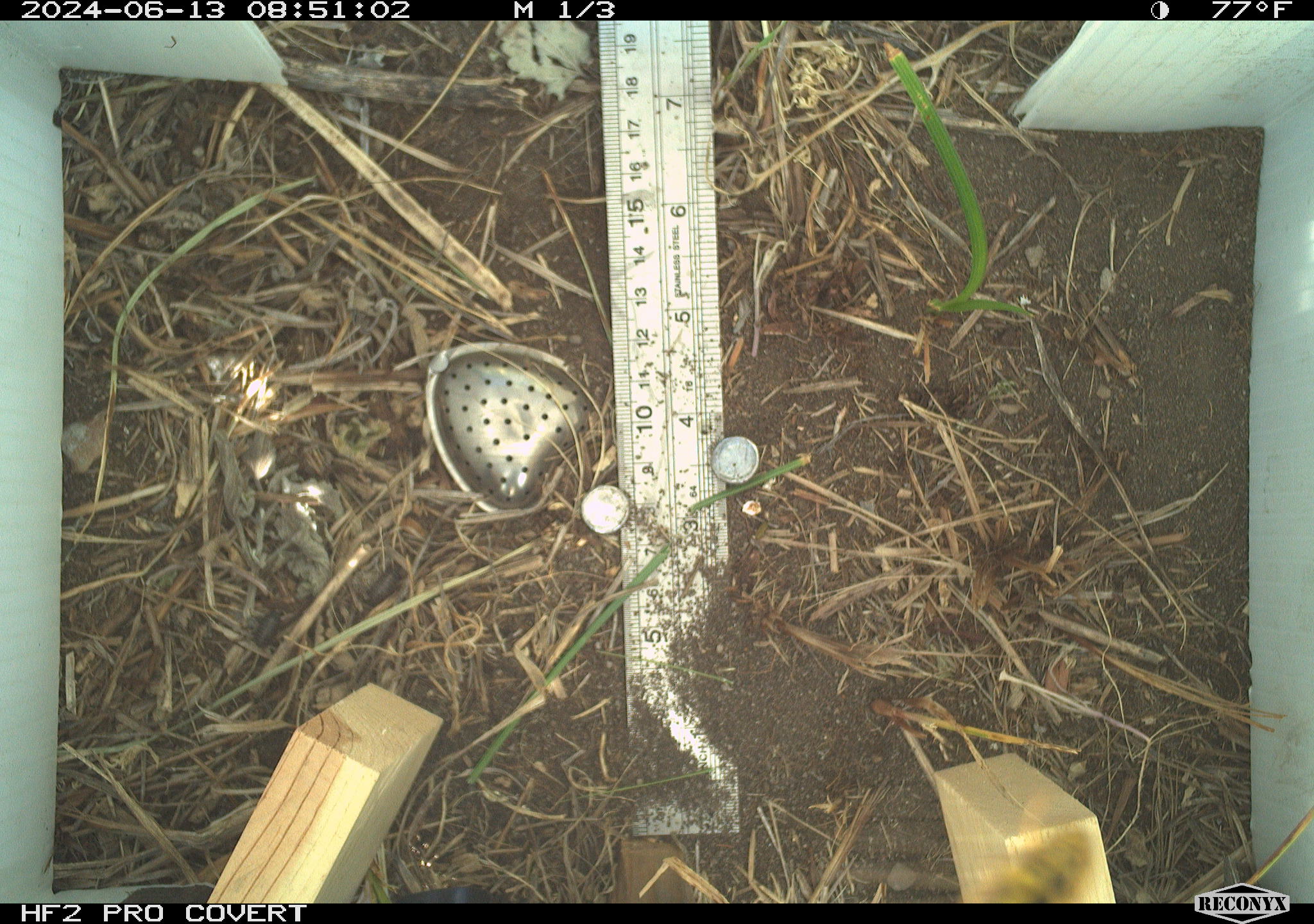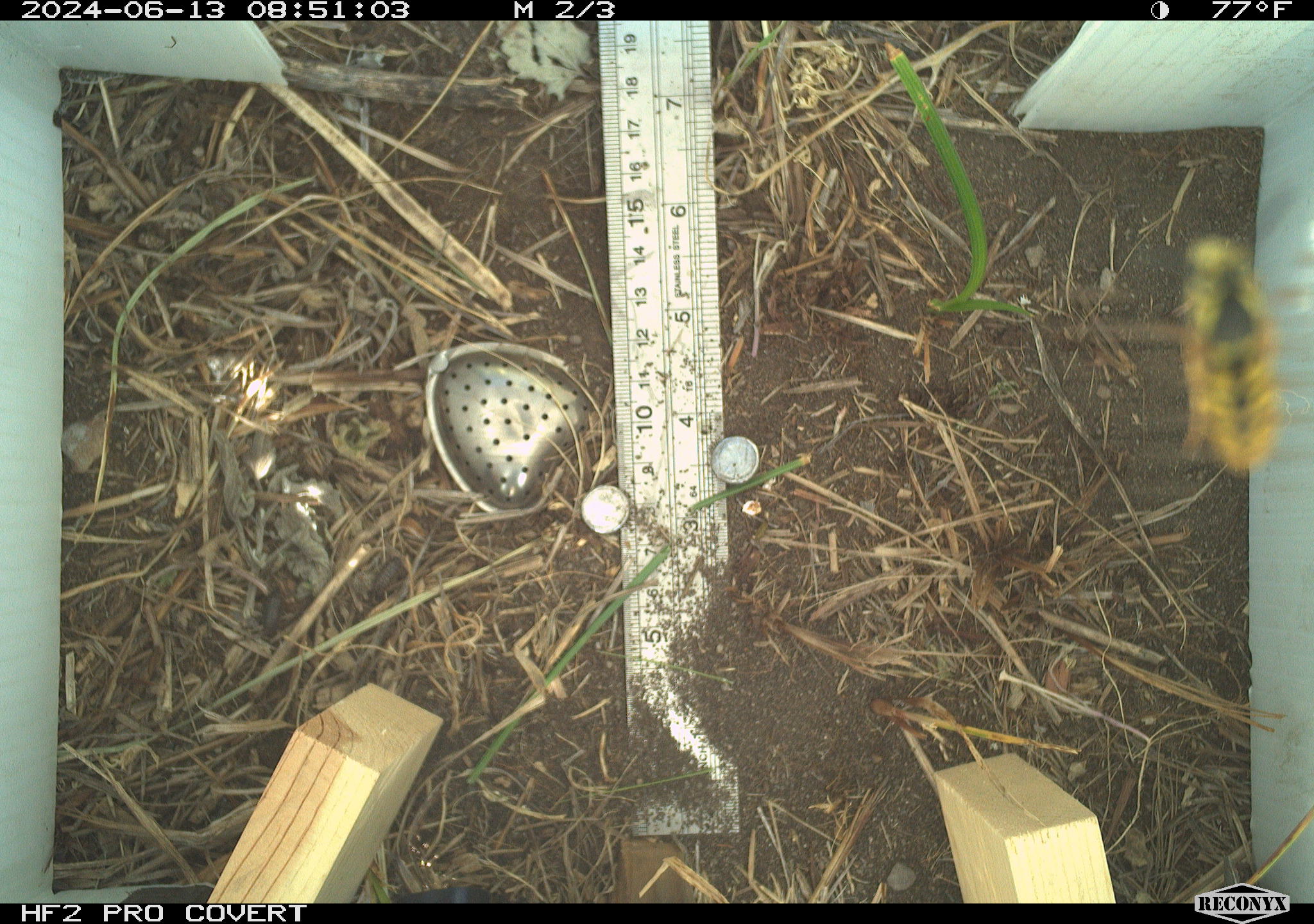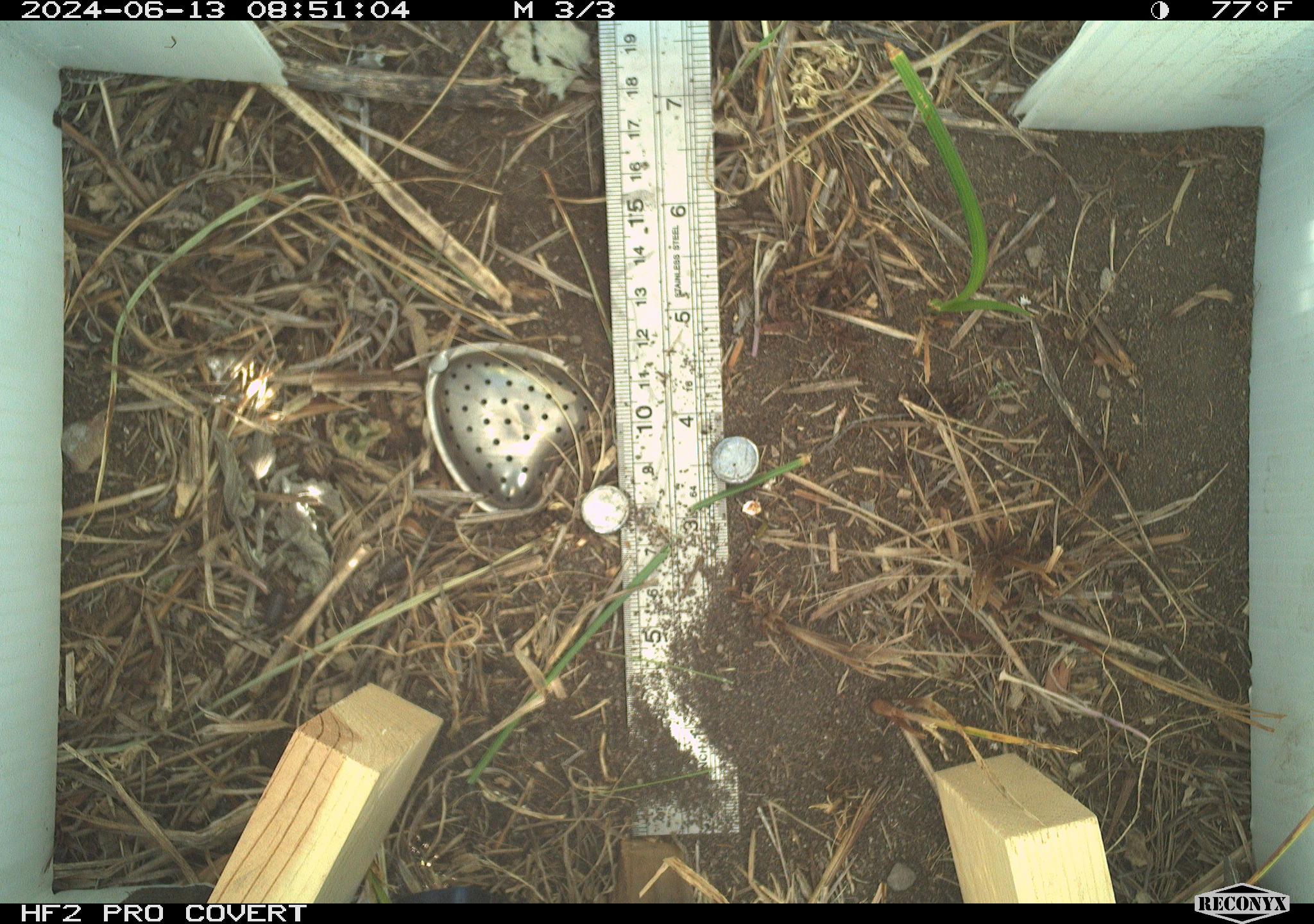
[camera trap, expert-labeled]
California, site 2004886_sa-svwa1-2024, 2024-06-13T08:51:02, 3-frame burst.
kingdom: Animalia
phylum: Arthropoda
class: Insecta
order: Hymenoptera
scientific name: Hymenoptera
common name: ants, bees, wasps, and sawflies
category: hymenoptera order